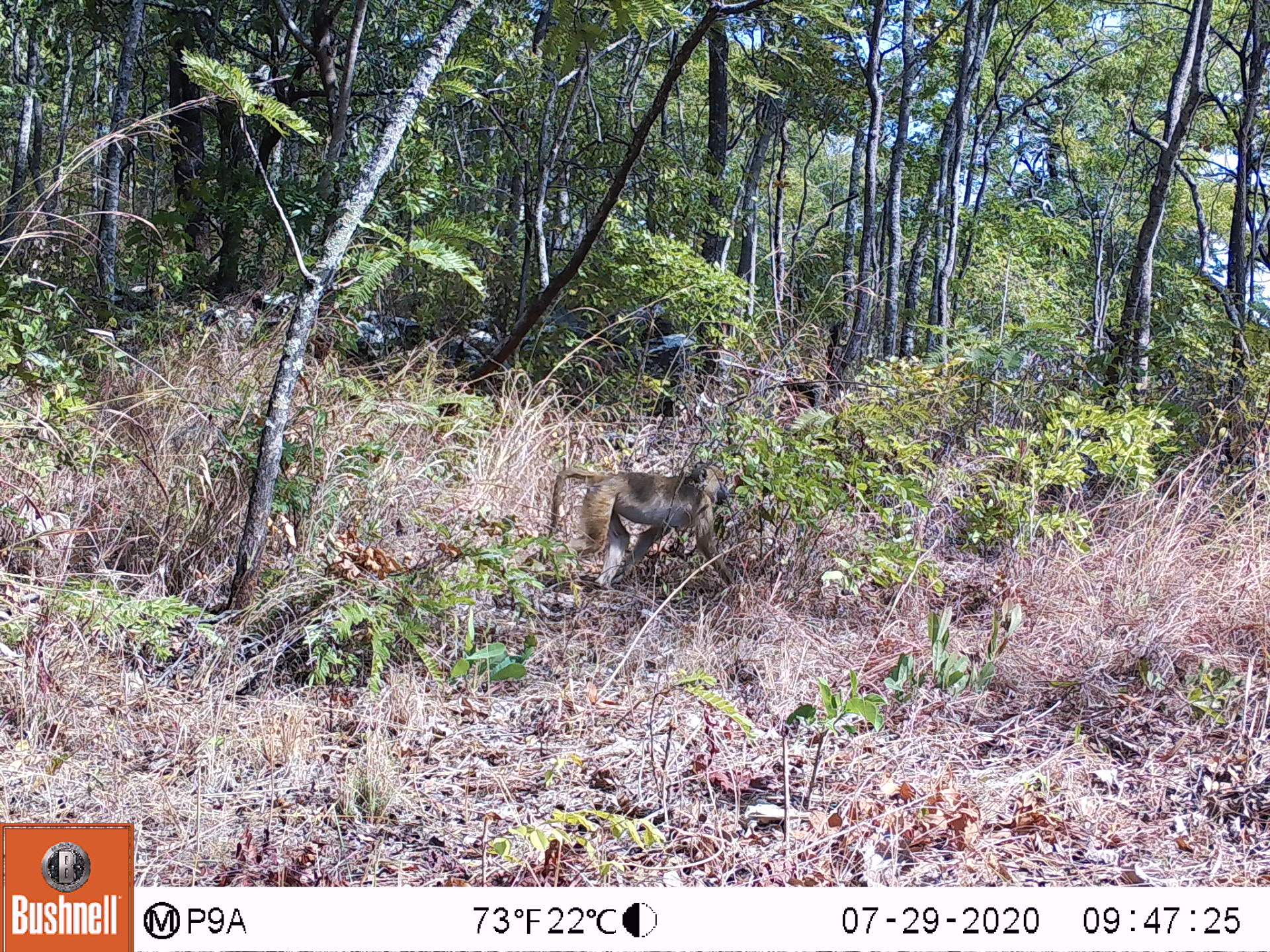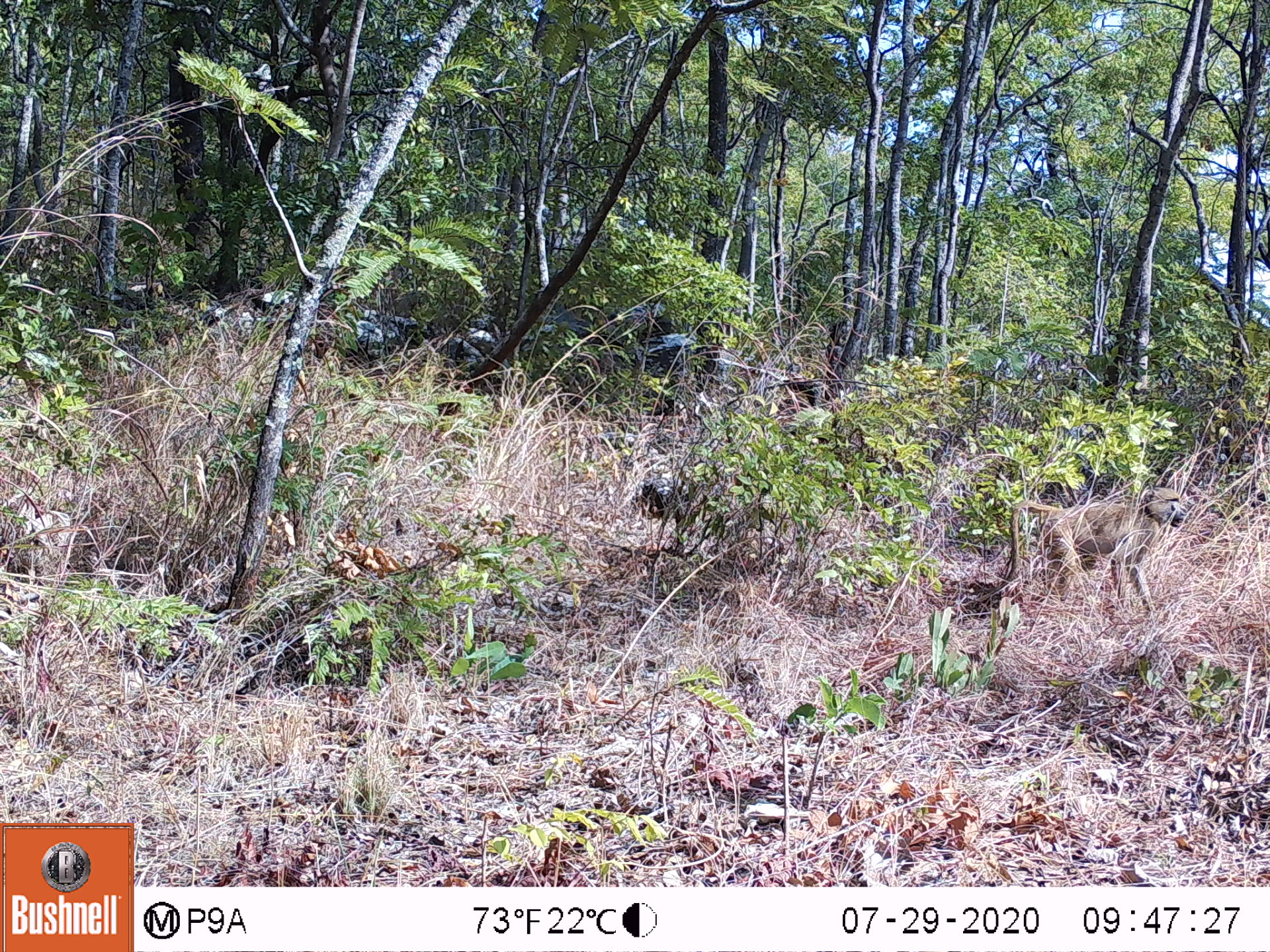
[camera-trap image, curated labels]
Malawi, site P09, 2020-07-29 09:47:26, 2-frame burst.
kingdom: Animalia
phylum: Chordata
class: Mammalia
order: Primates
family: Cercopithecidae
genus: Papio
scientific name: Papio cynocephalus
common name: yellow baboon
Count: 1.